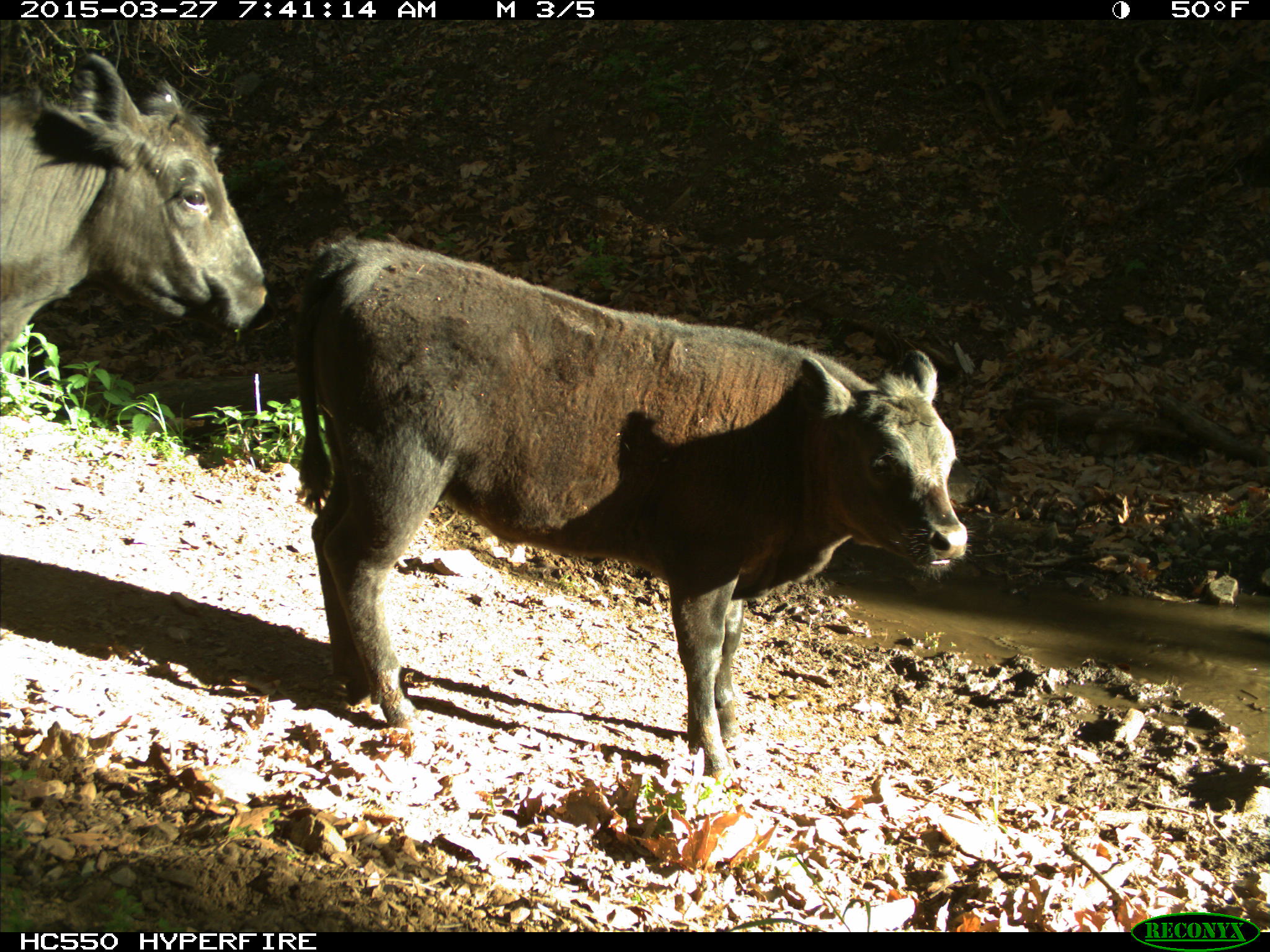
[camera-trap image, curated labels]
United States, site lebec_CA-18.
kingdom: Animalia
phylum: Chordata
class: Mammalia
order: Artiodactyla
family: Bovidae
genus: Bos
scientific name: Bos taurus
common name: domestic cow